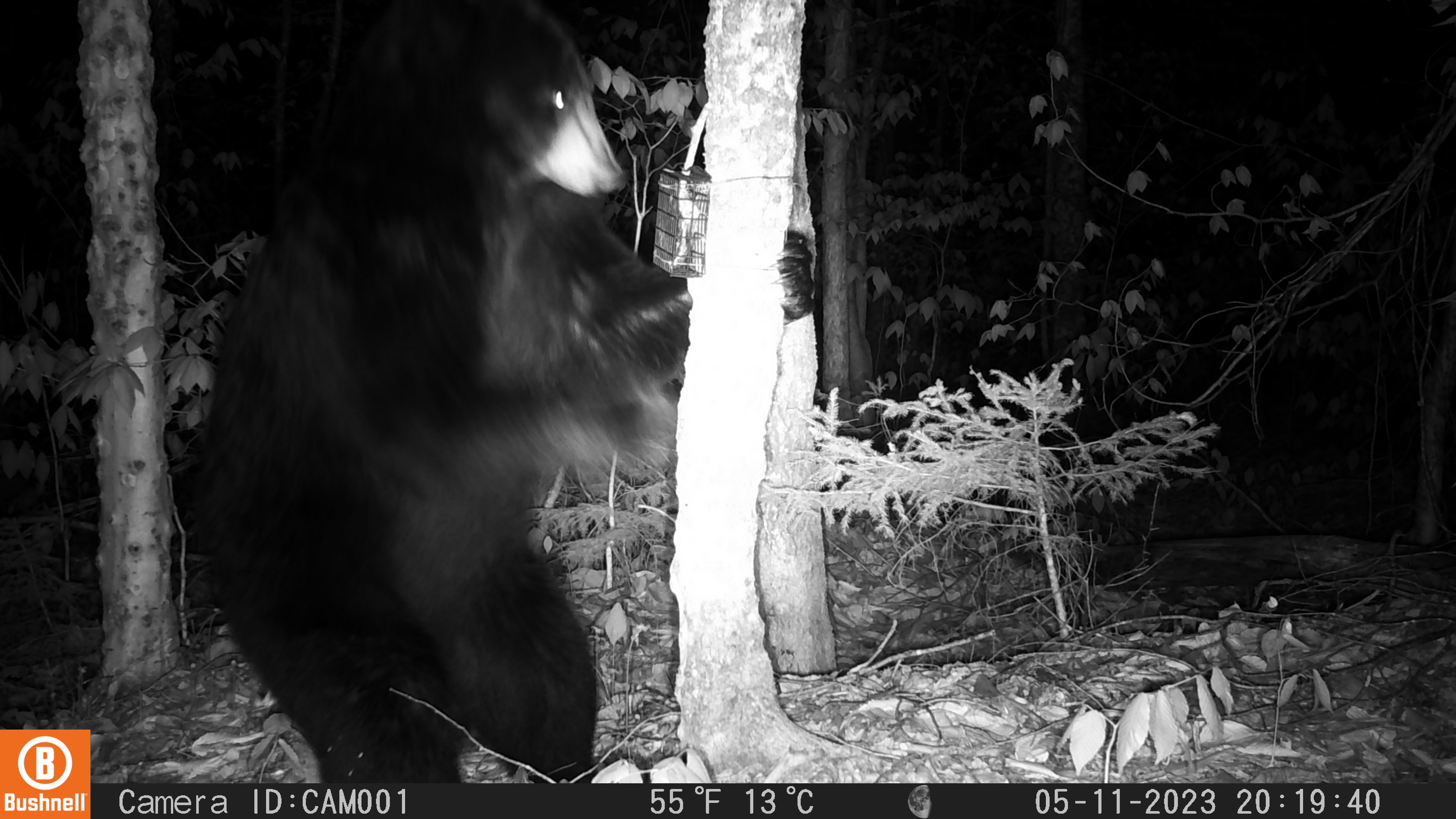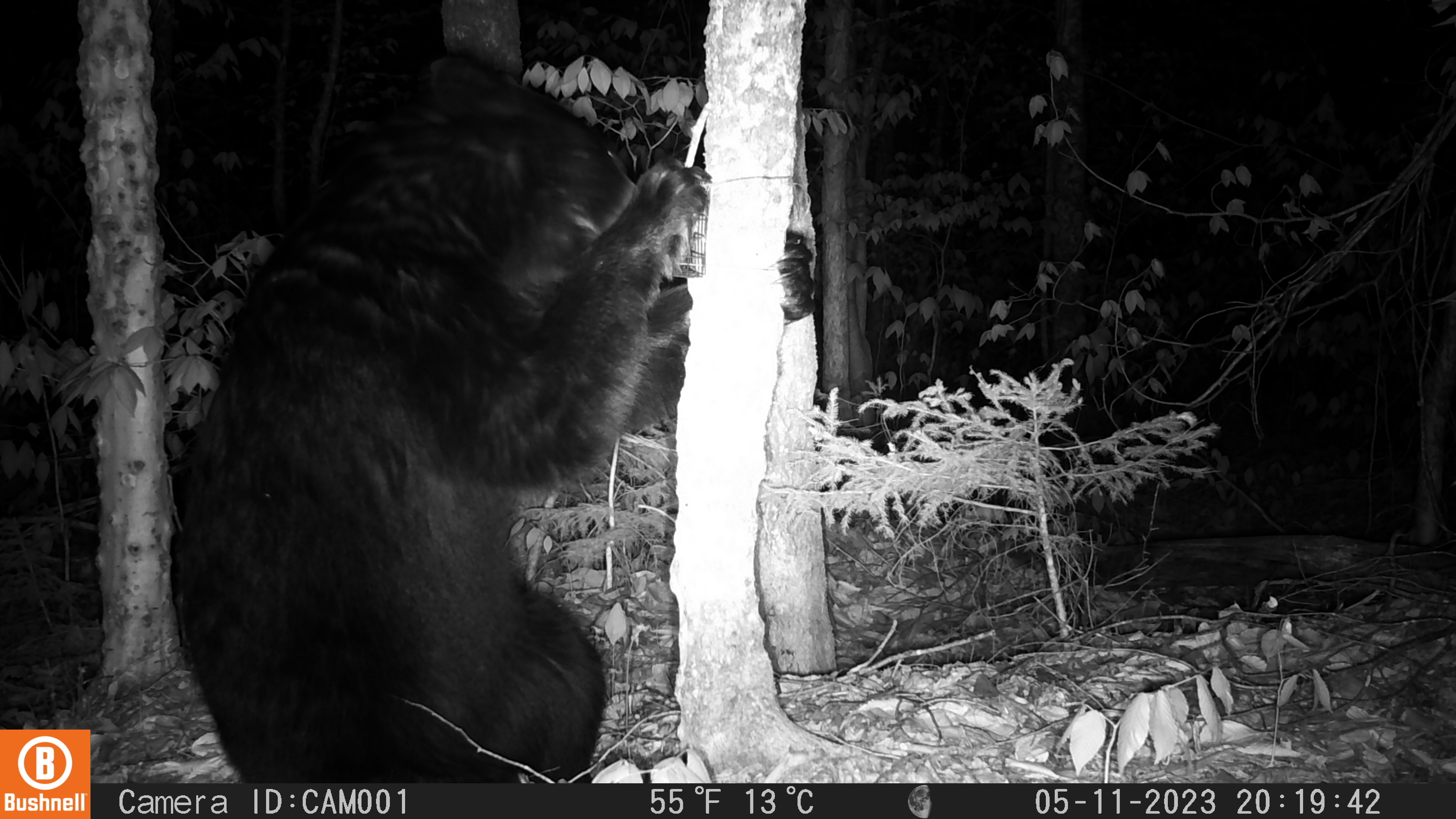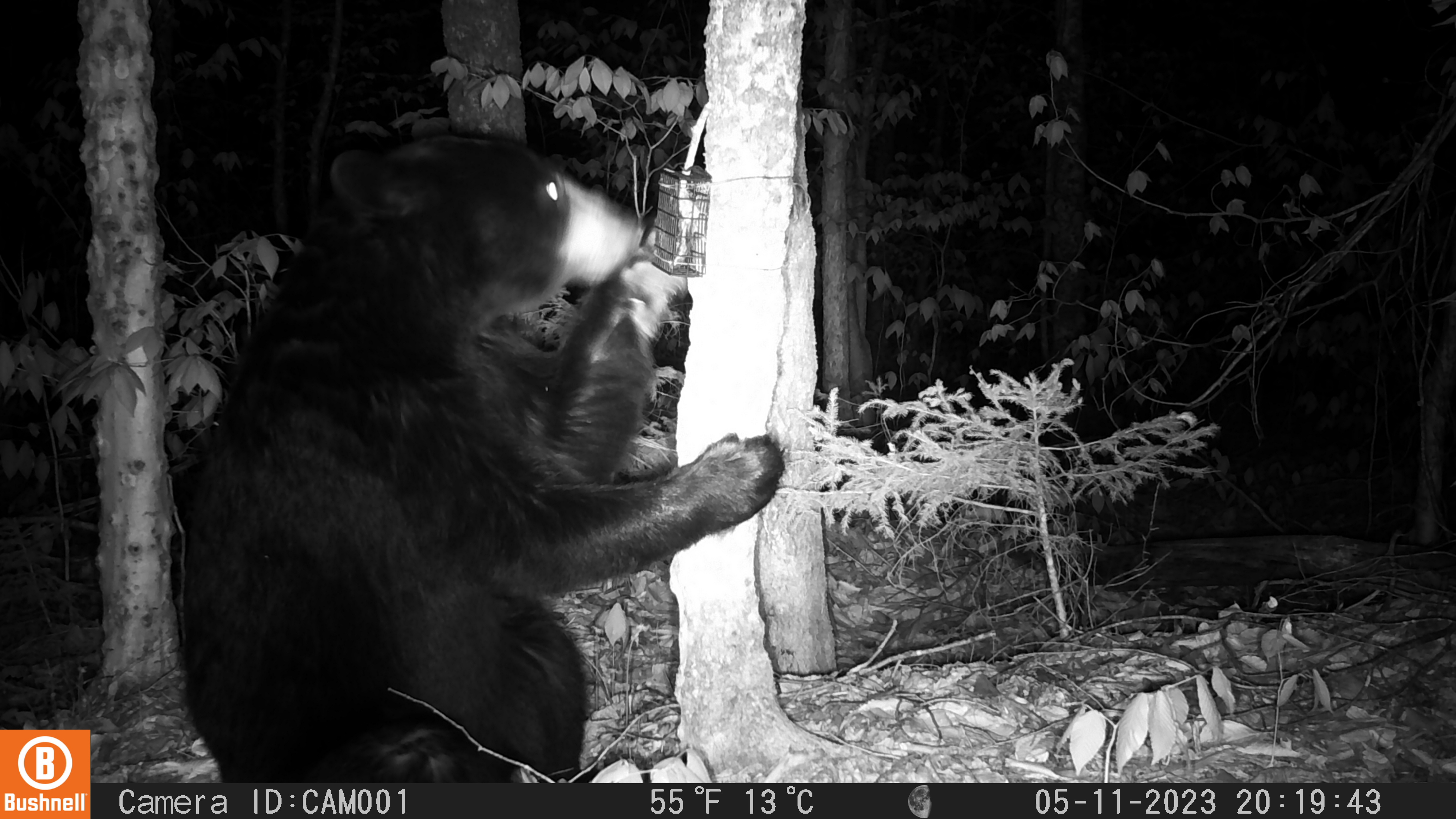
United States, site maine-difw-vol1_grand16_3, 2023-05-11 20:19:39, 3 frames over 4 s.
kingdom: Animalia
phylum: Chordata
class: Mammalia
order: Carnivora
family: Ursidae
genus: Ursus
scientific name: Ursus americanus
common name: black bear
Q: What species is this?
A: Black bear (Ursus americanus).